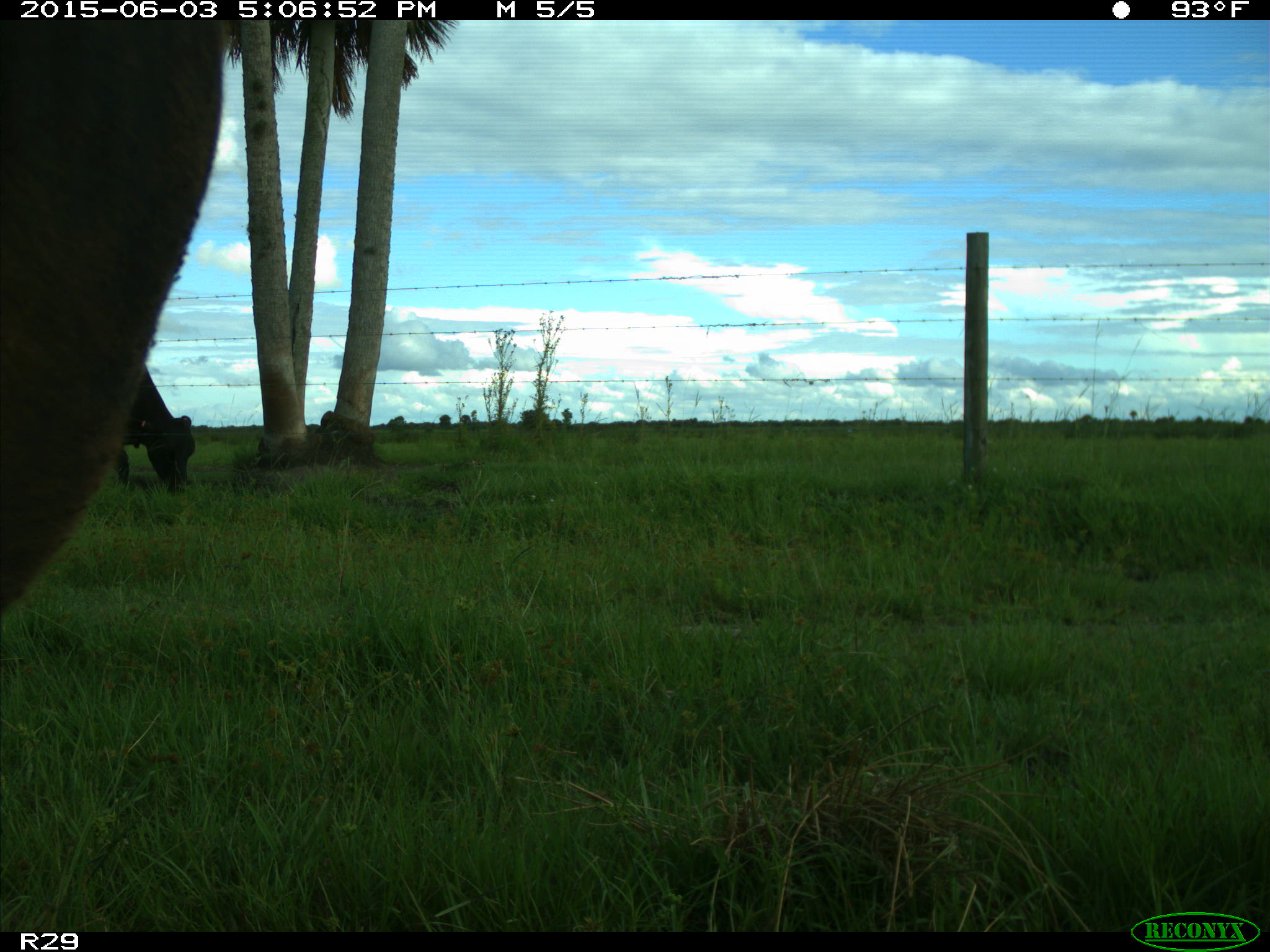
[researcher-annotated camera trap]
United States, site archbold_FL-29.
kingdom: Animalia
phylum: Chordata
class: Mammalia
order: Artiodactyla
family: Bovidae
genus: Bos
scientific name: Bos taurus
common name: domestic cow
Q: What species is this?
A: Bos taurus (domestic cow).